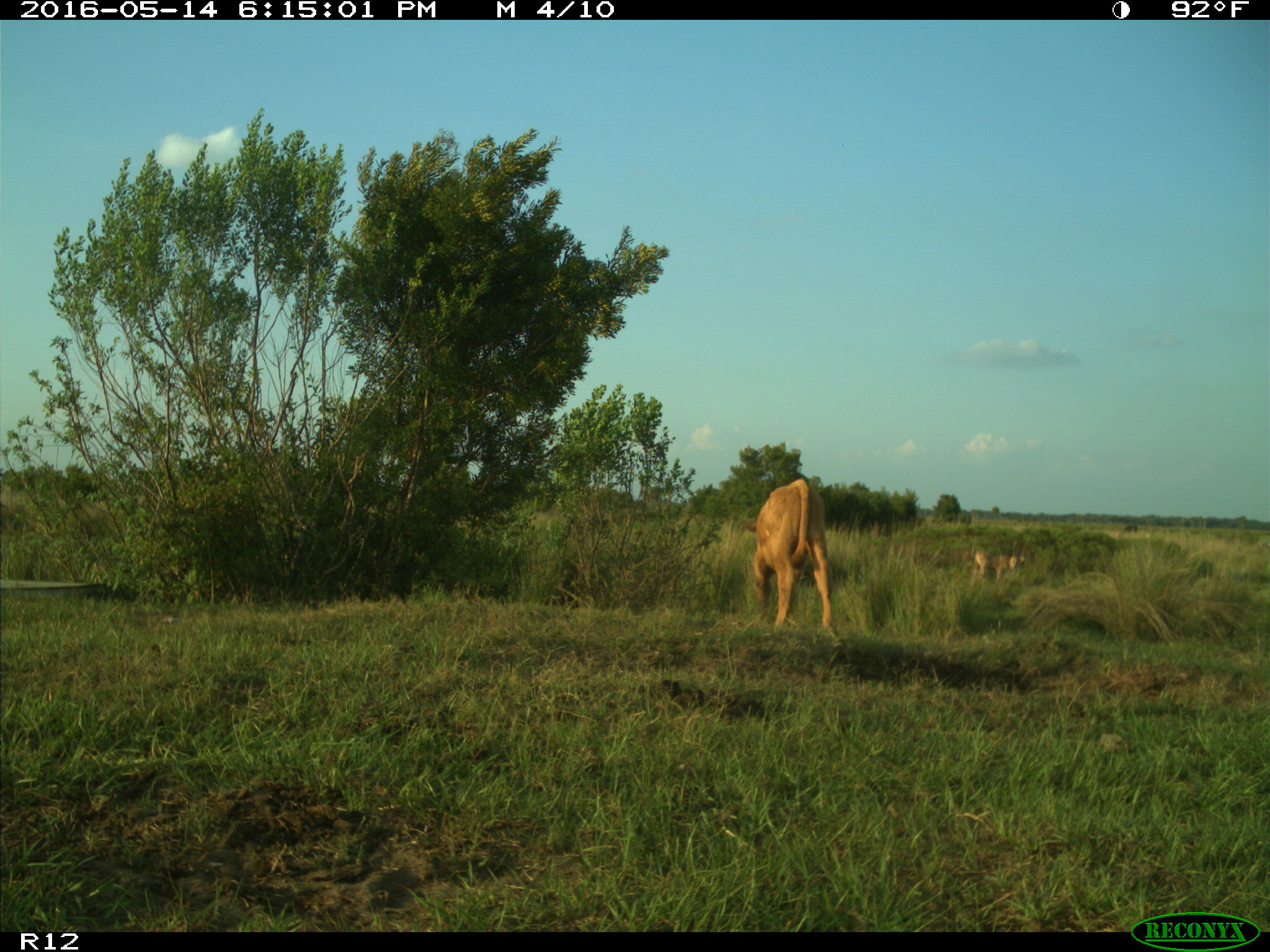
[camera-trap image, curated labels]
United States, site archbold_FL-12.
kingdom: Animalia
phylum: Chordata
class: Mammalia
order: Artiodactyla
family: Bovidae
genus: Bos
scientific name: Bos taurus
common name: domestic cow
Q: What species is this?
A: Bos taurus (domestic cow).